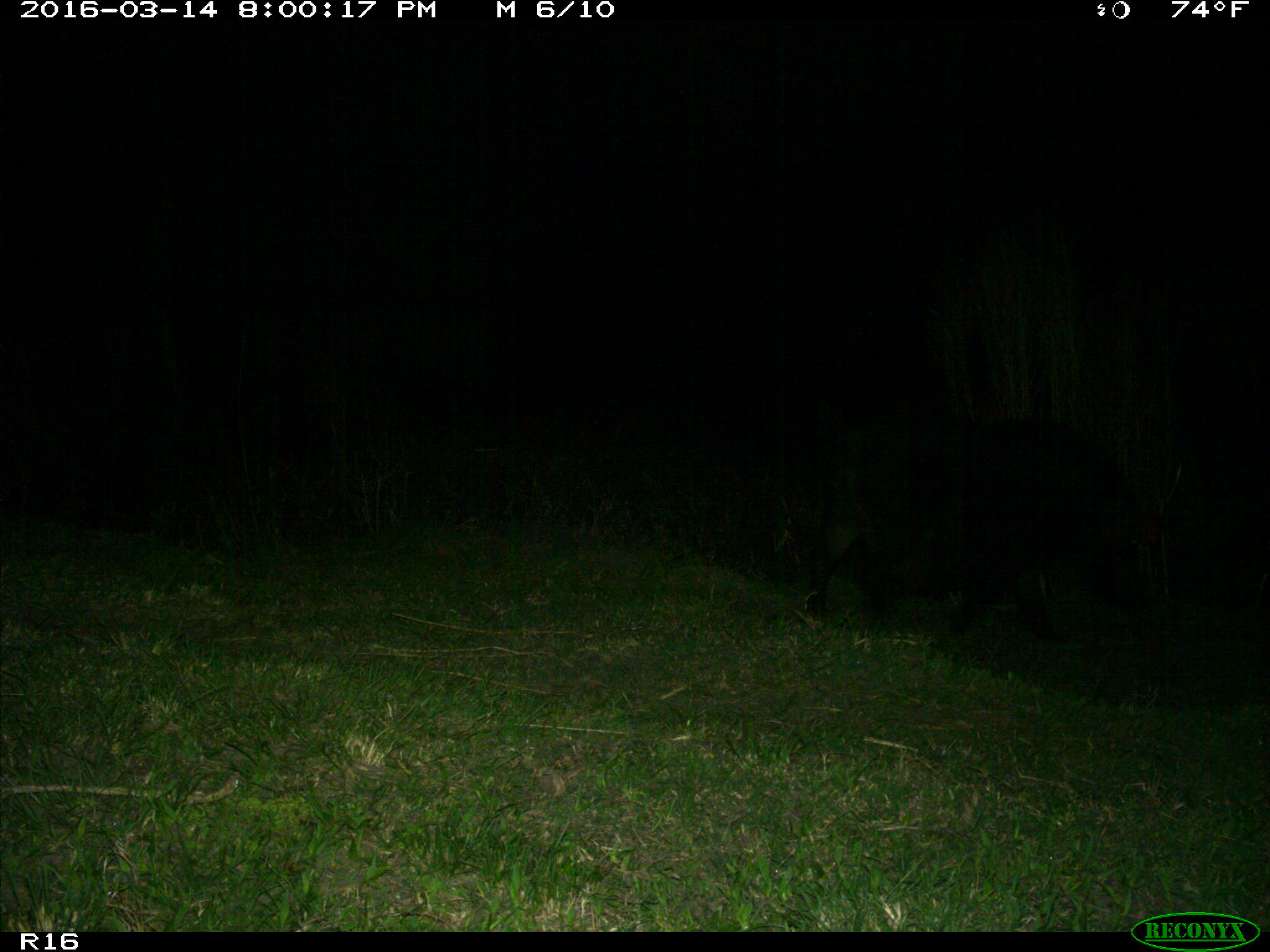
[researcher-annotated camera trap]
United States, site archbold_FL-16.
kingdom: Animalia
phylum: Chordata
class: Mammalia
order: Artiodactyla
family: Suidae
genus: Sus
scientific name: Sus scrofa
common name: wild boar